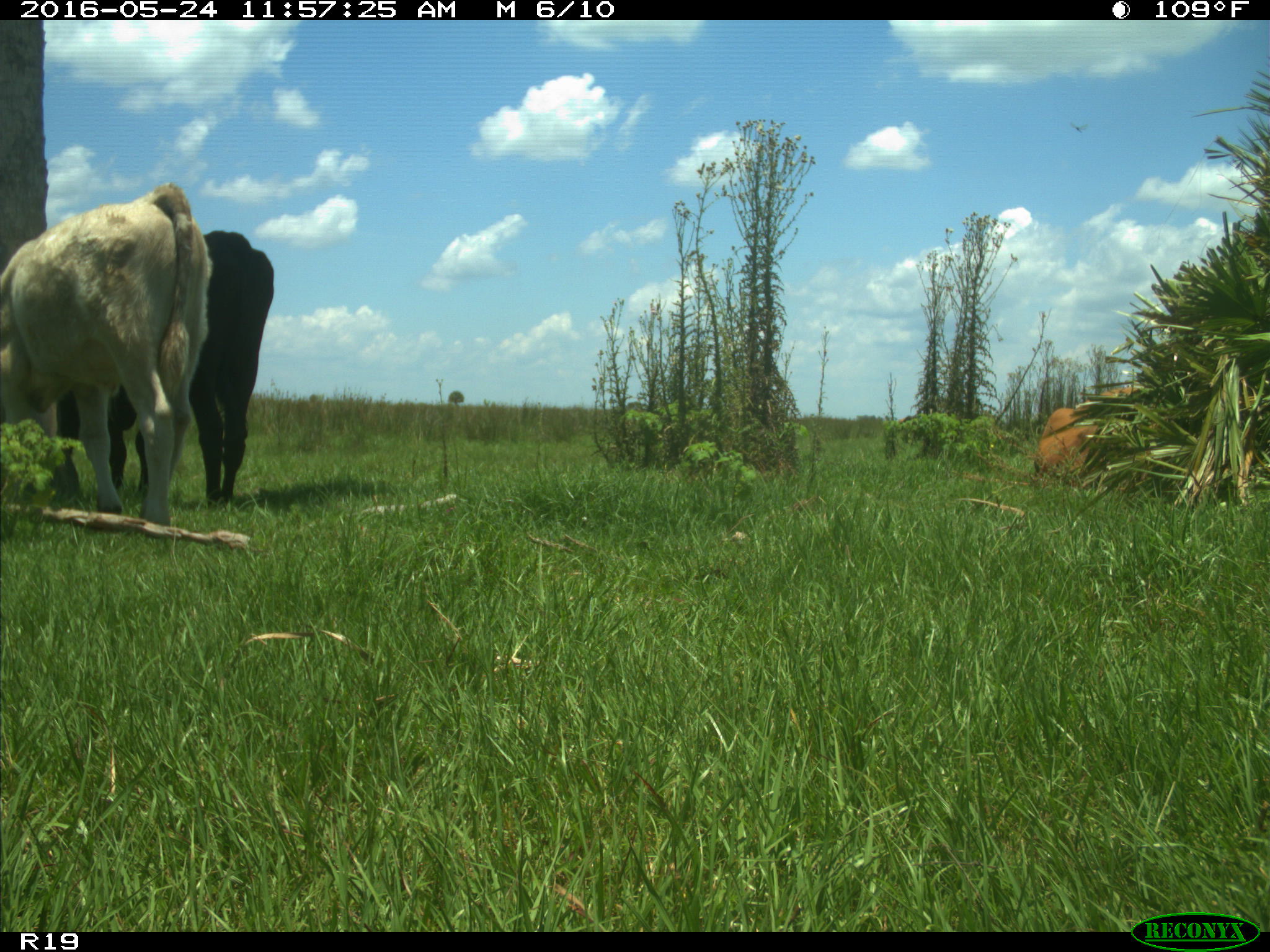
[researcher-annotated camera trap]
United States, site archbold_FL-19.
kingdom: Animalia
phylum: Chordata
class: Mammalia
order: Artiodactyla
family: Bovidae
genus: Bos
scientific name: Bos taurus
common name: domestic cow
Bos taurus (domestic cow).